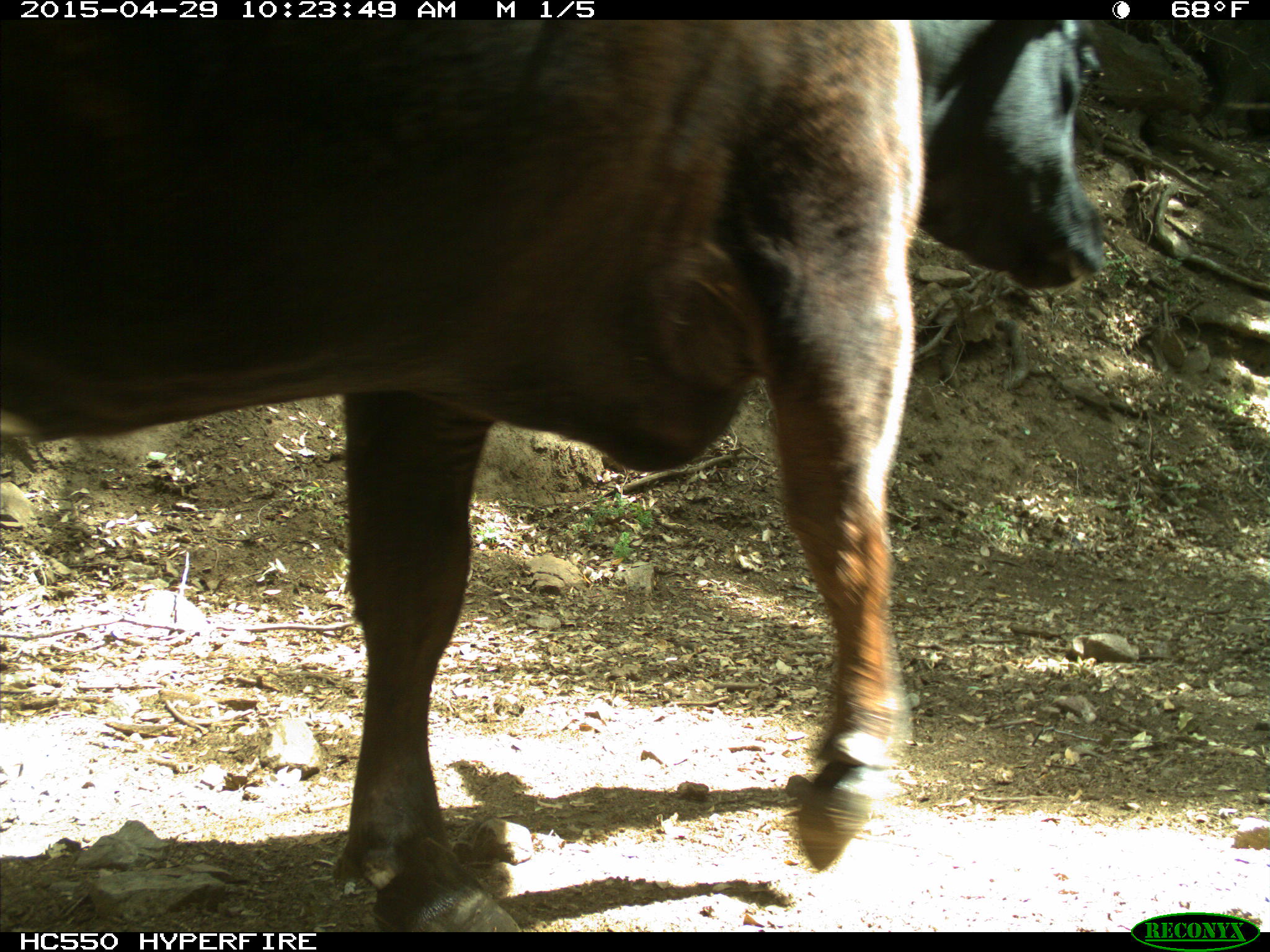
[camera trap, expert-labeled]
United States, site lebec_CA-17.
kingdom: Animalia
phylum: Chordata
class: Mammalia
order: Artiodactyla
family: Bovidae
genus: Bos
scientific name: Bos taurus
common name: domestic cow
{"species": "Bos taurus (domestic cow)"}